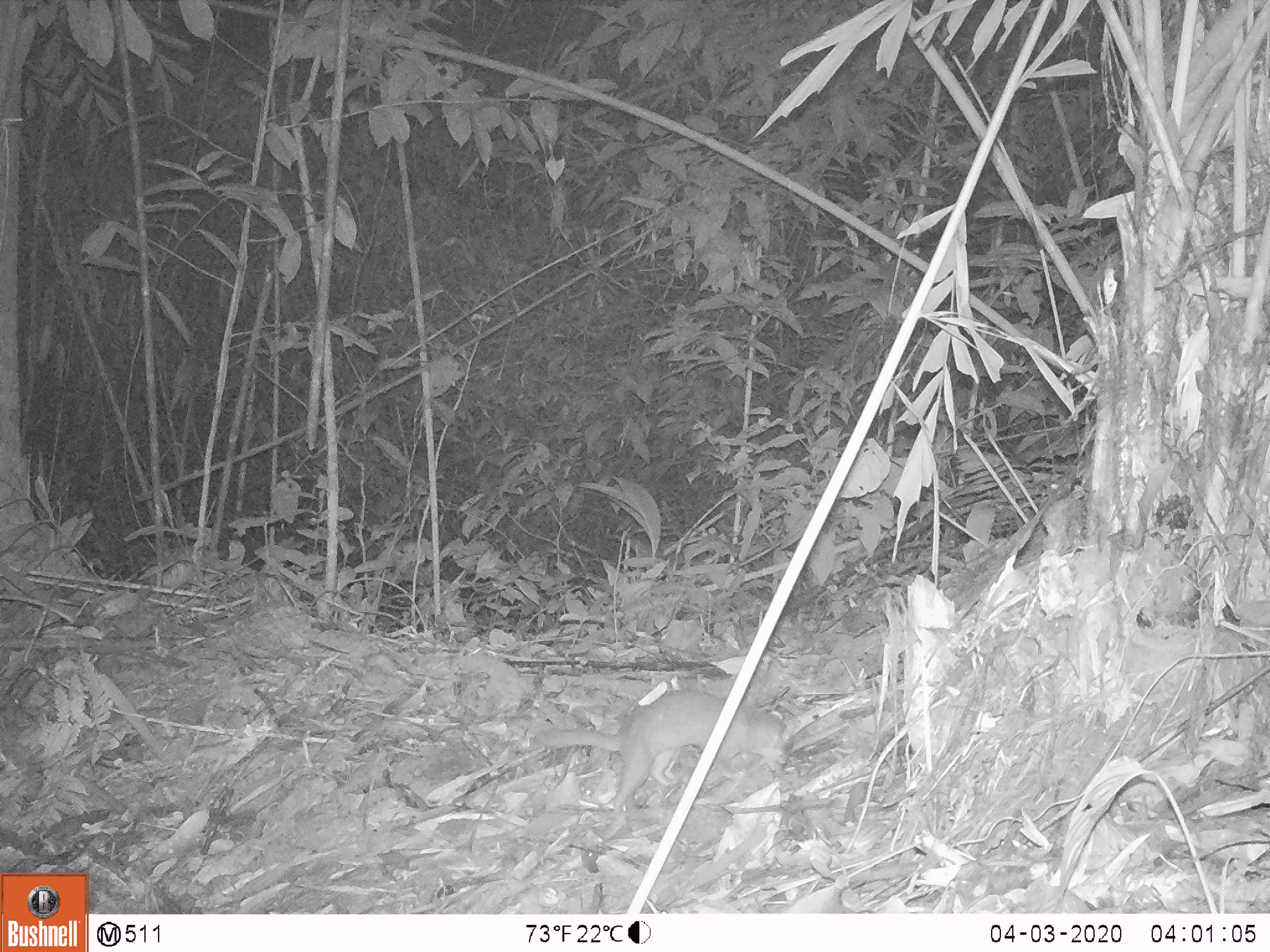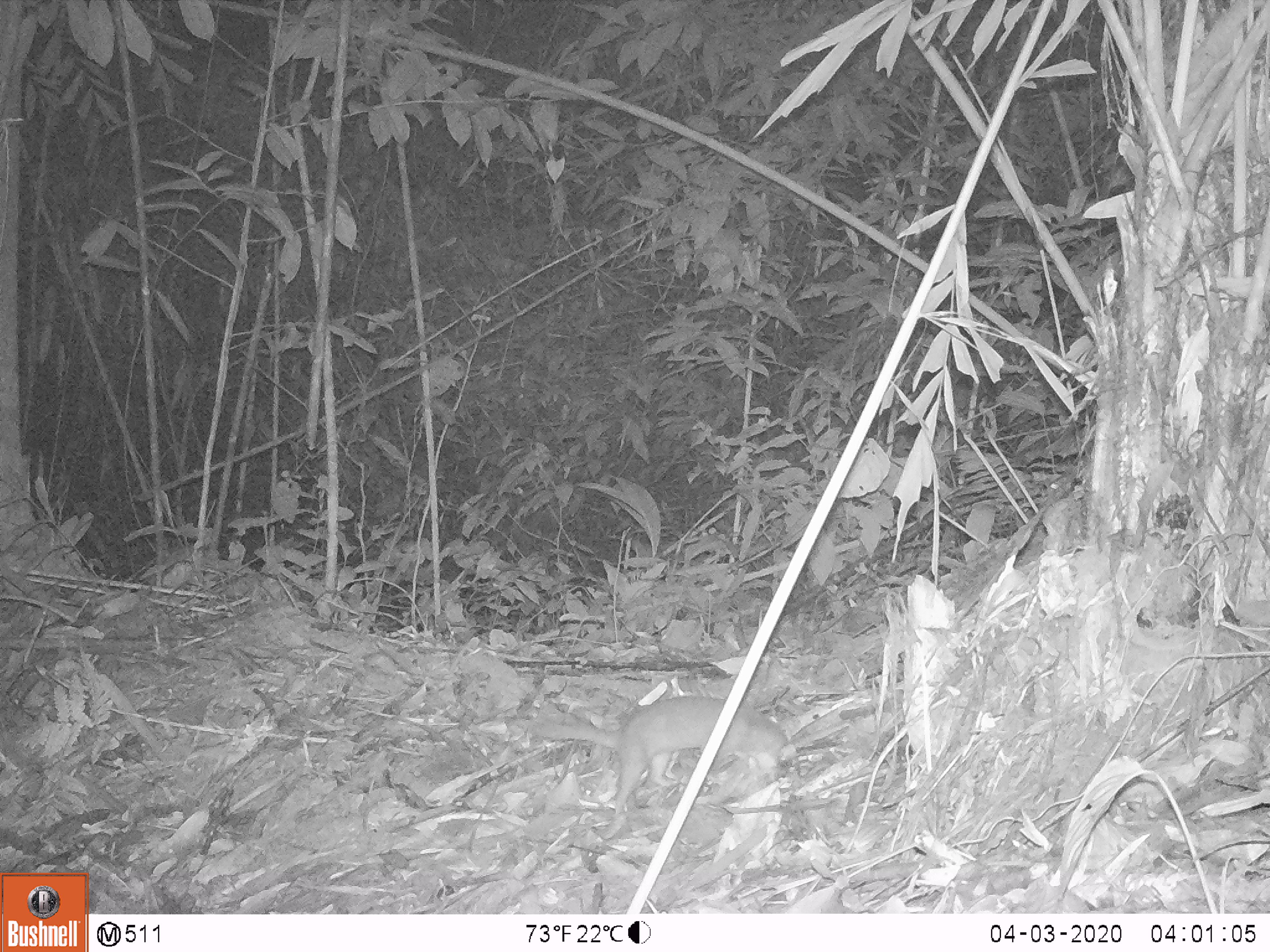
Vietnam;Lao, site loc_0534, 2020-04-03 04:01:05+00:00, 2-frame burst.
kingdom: Animalia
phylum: Chordata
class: Mammalia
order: Carnivora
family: Mustelidae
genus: Melogale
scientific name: Melogale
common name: ferret badger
Ferret badger (Melogale). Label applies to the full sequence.